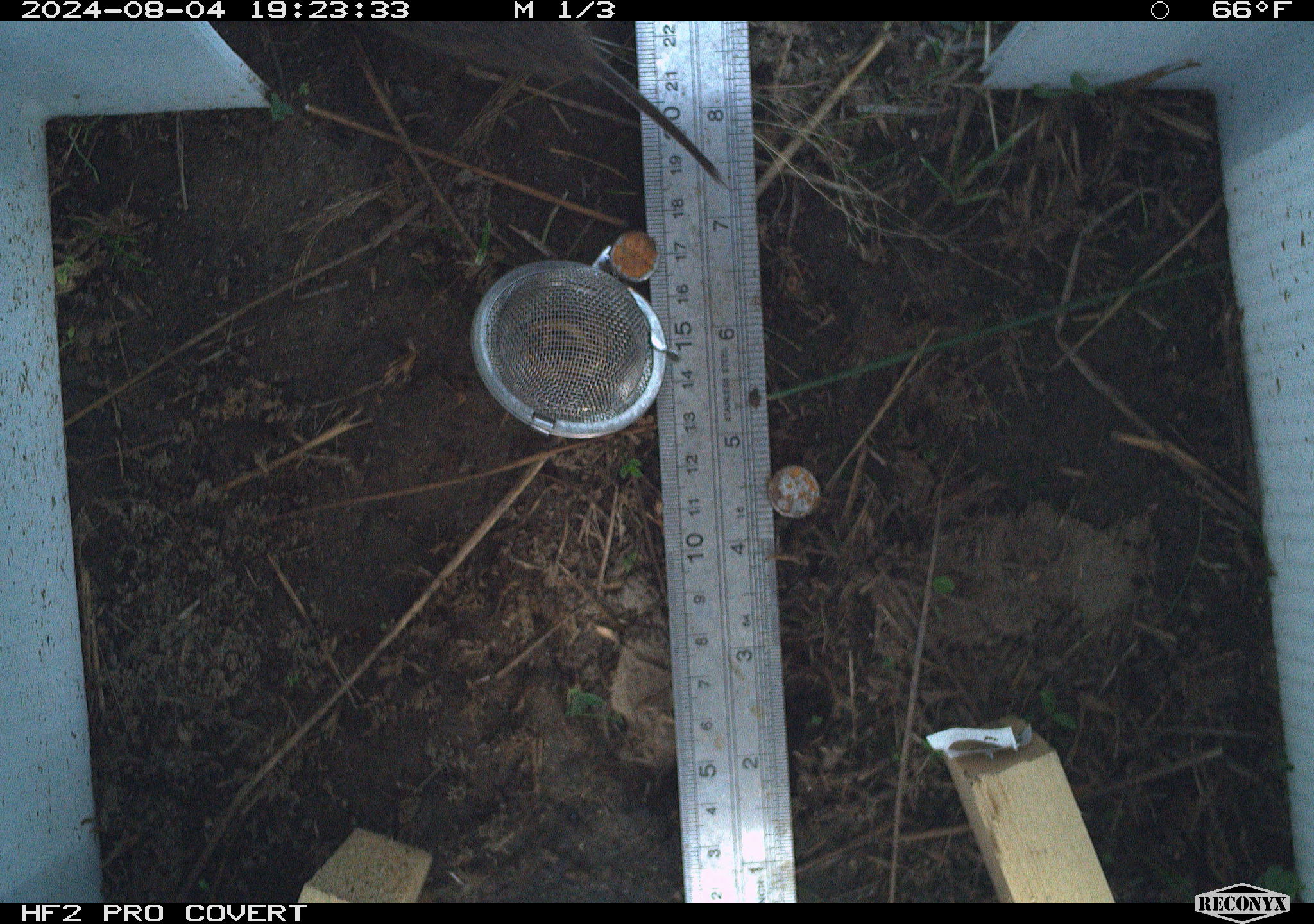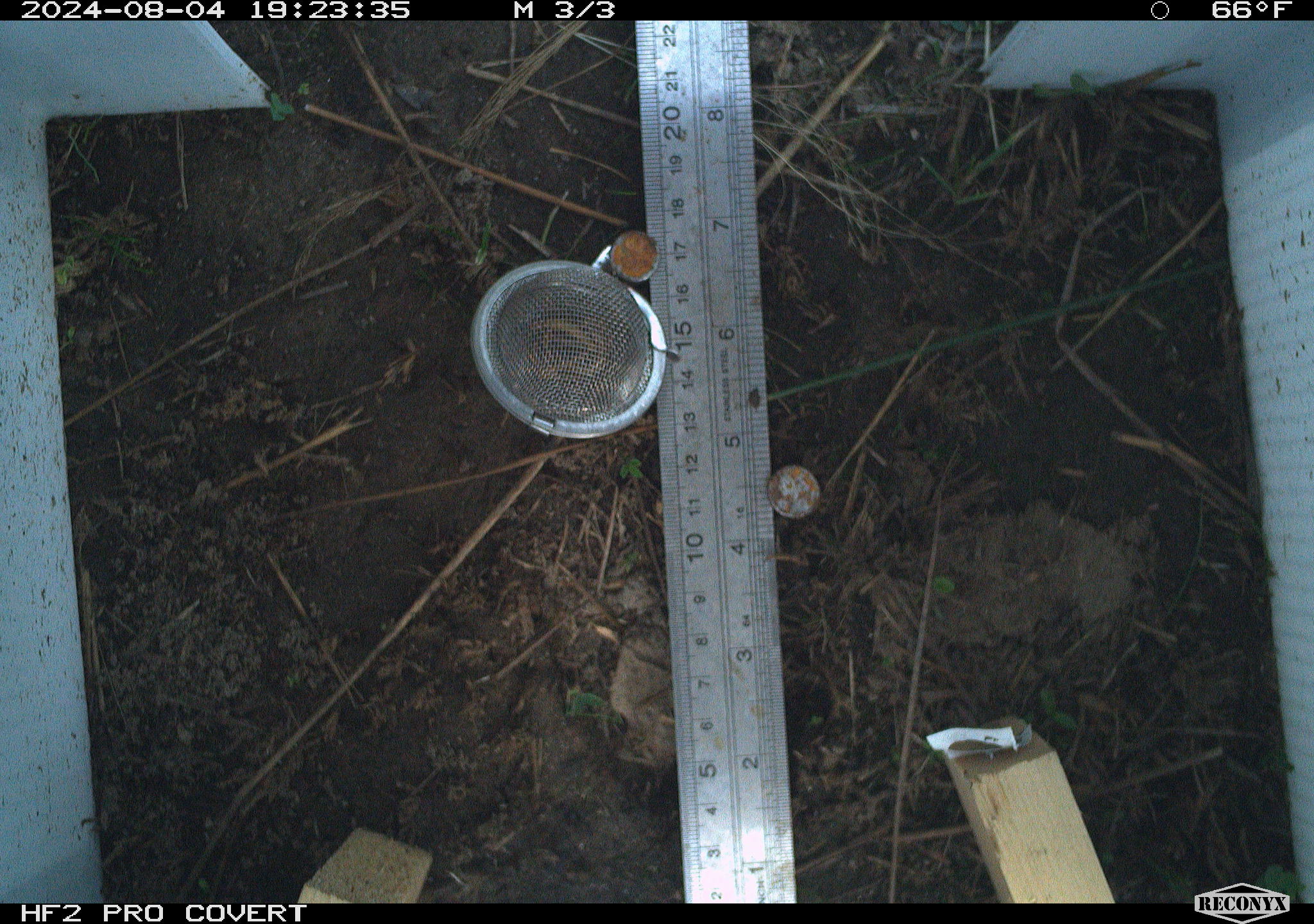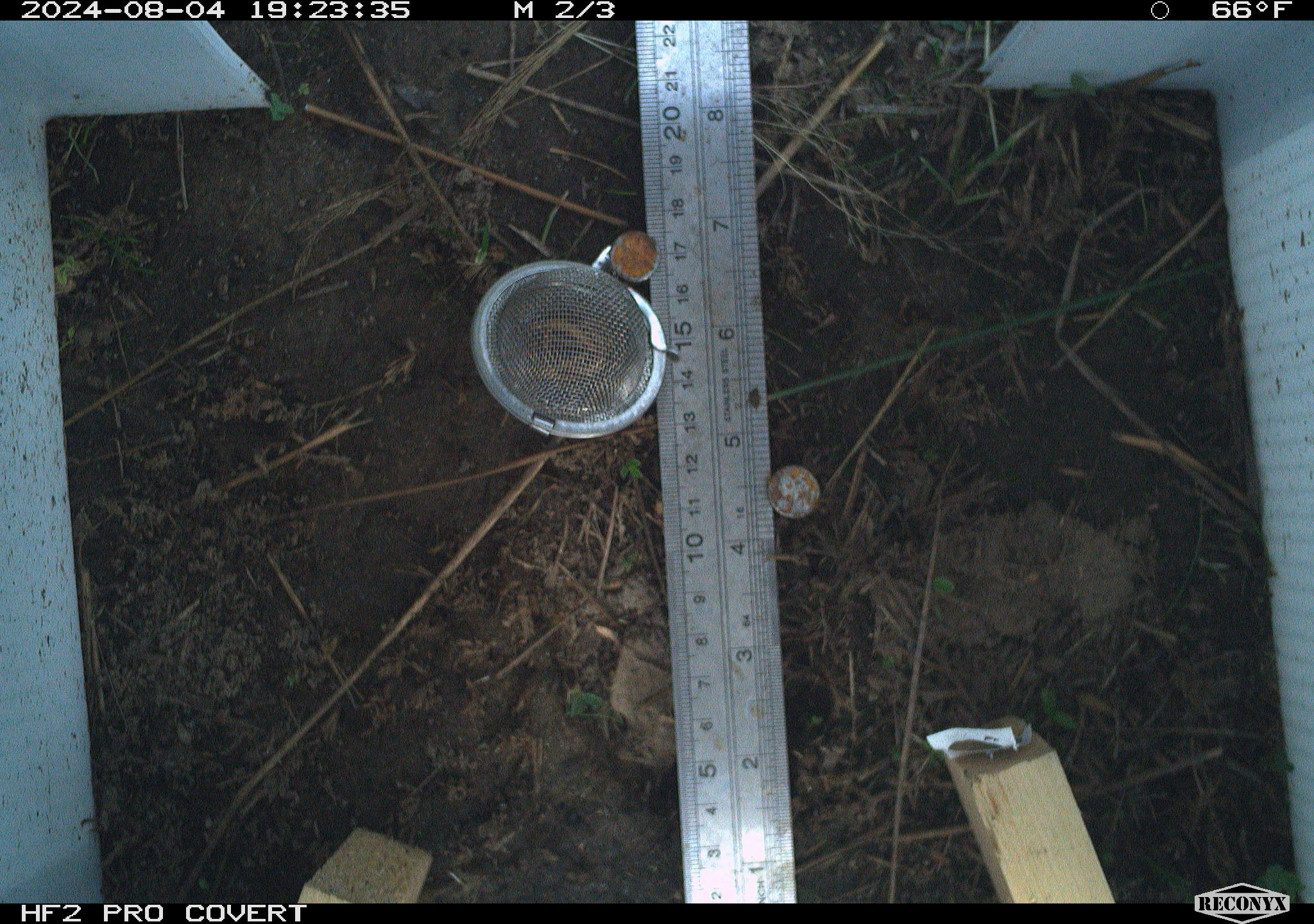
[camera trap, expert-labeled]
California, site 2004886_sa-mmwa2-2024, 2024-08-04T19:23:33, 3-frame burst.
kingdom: Animalia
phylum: Chordata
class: Mammalia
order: Eulipotyphla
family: Soricidae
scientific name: Soricidae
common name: shrews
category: soricidae family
Soricidae family (shrews) (Soricidae).